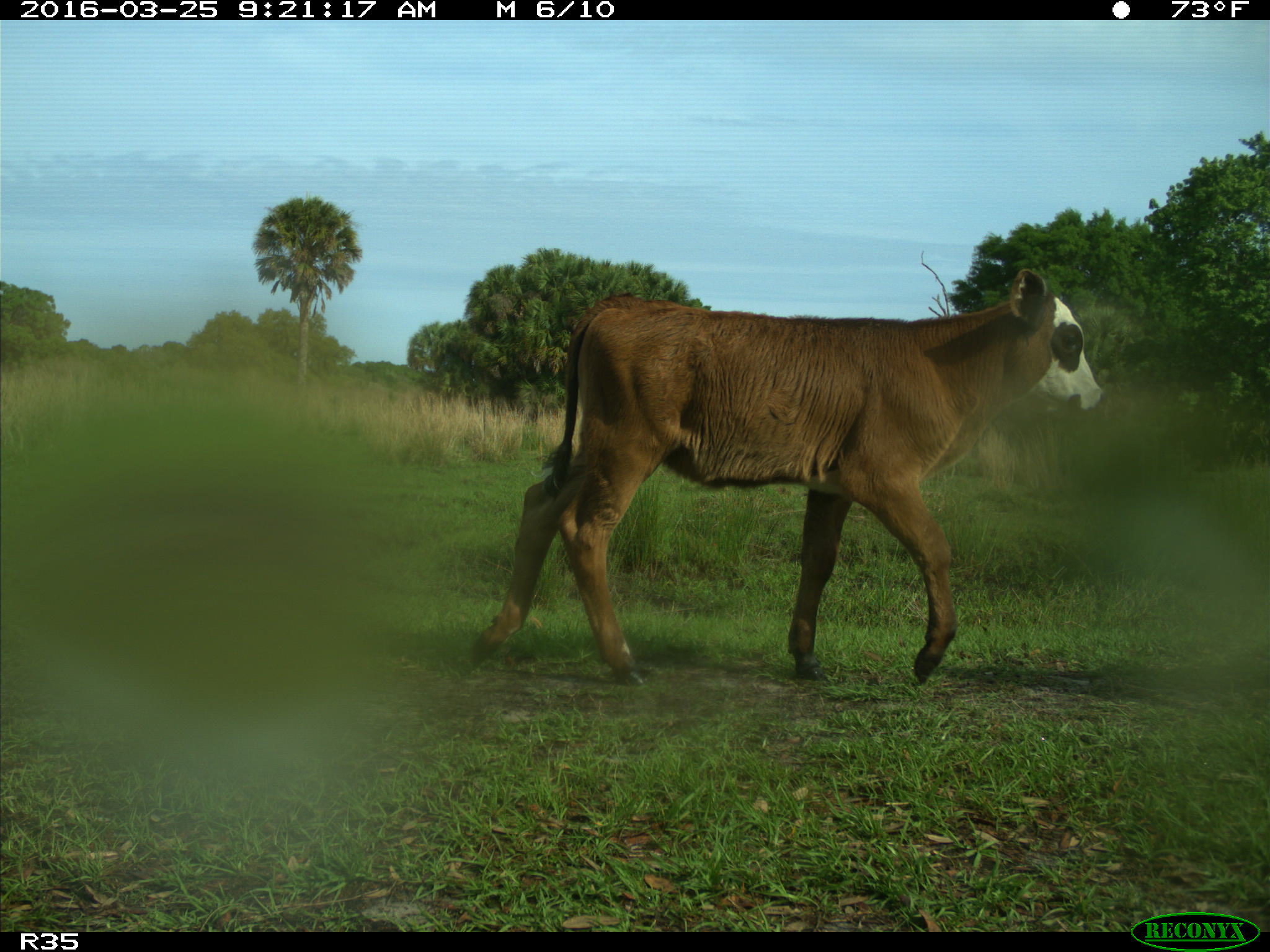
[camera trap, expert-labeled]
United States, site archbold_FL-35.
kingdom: Animalia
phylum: Chordata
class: Mammalia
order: Artiodactyla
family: Bovidae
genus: Bos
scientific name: Bos taurus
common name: domestic cow